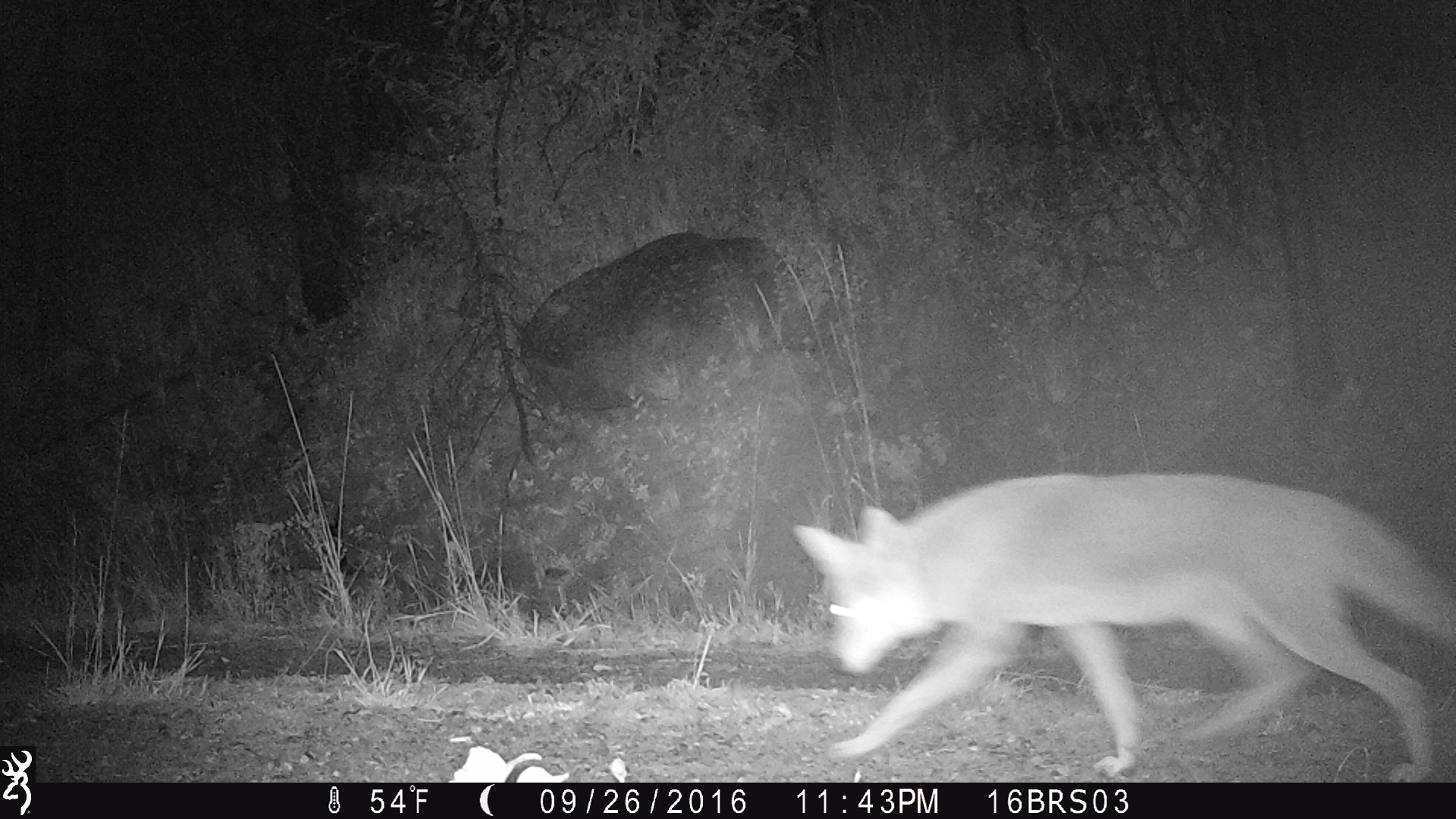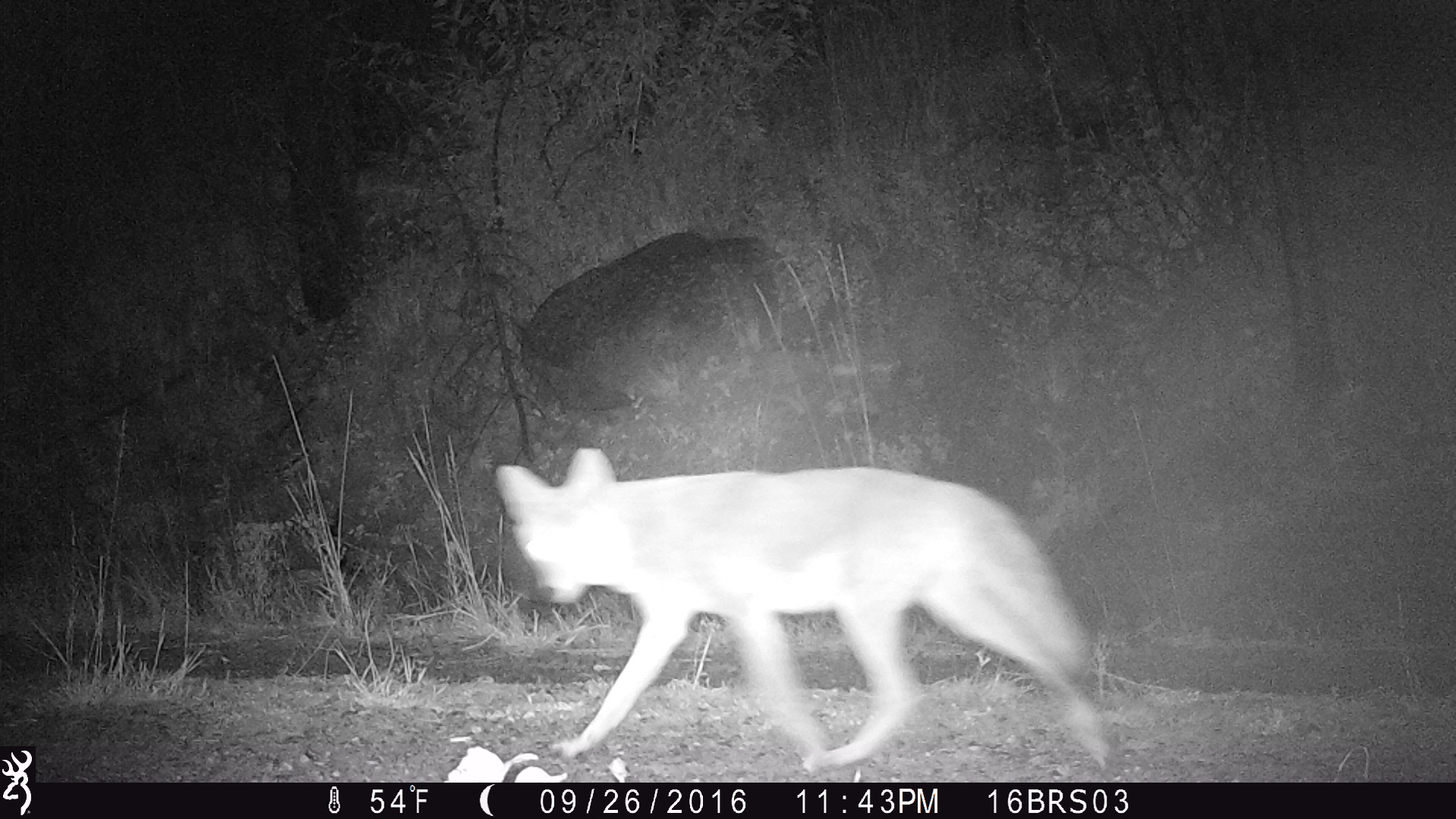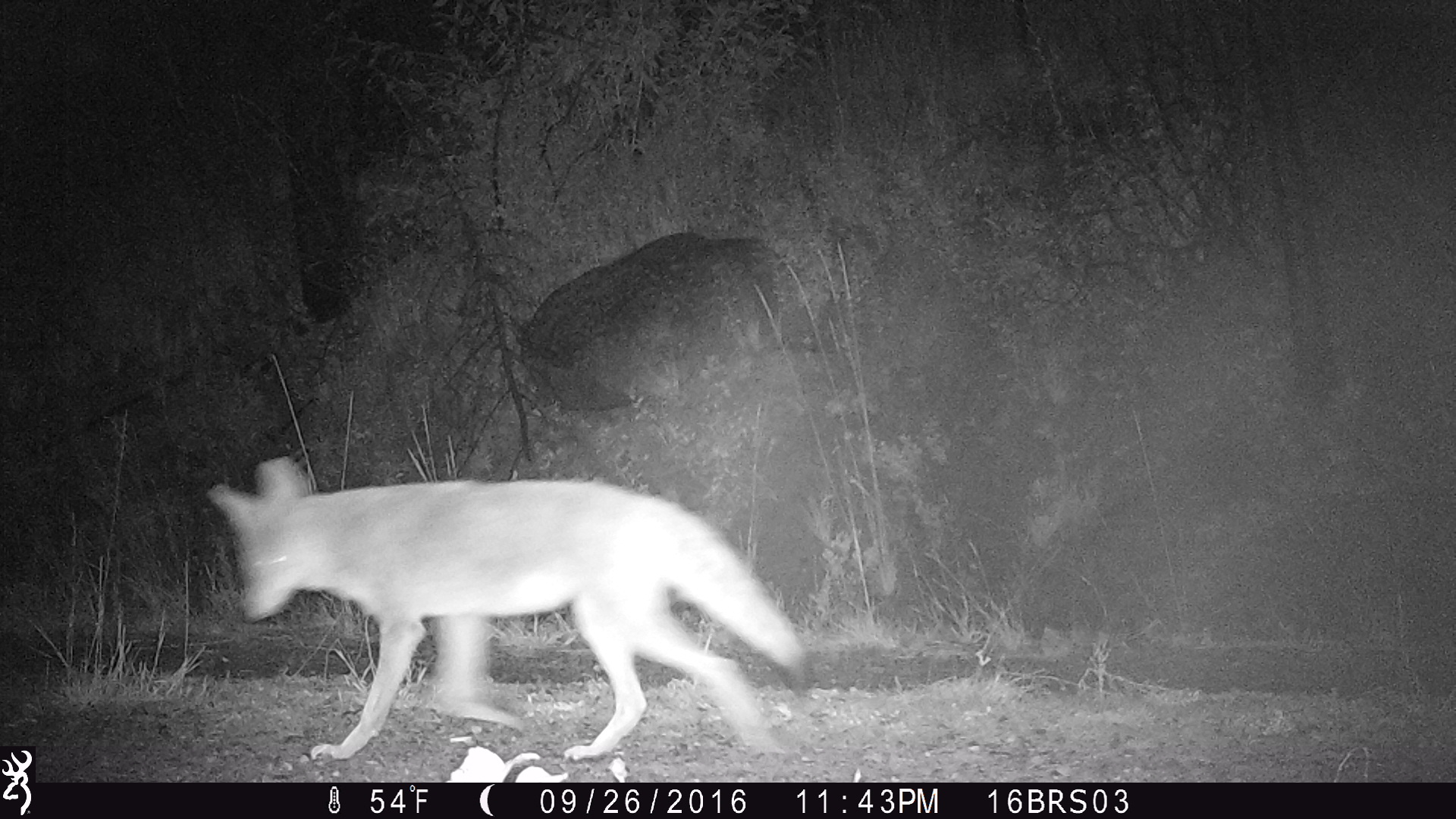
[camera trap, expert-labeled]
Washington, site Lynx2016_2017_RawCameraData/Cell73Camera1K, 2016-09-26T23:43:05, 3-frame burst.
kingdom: Animalia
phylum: Chordata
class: Mammalia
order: Carnivora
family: Canidae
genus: Canis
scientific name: Canis latrans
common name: coyote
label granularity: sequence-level